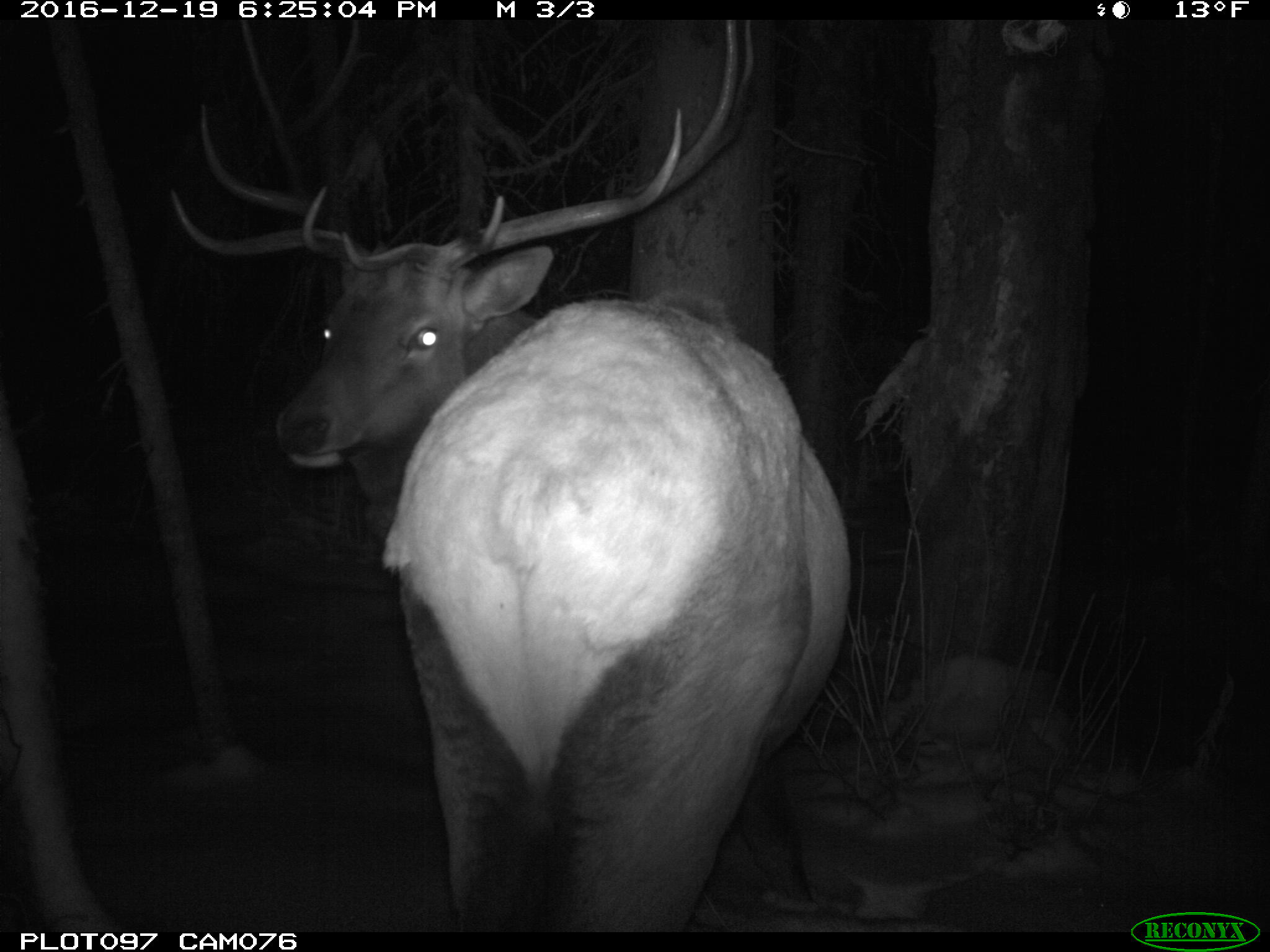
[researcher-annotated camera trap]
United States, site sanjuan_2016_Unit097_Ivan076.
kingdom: Animalia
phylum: Chordata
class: Mammalia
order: Artiodactyla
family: Cervidae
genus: Cervus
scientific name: Cervus elaphus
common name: red deer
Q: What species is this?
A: Cervus elaphus (red deer).